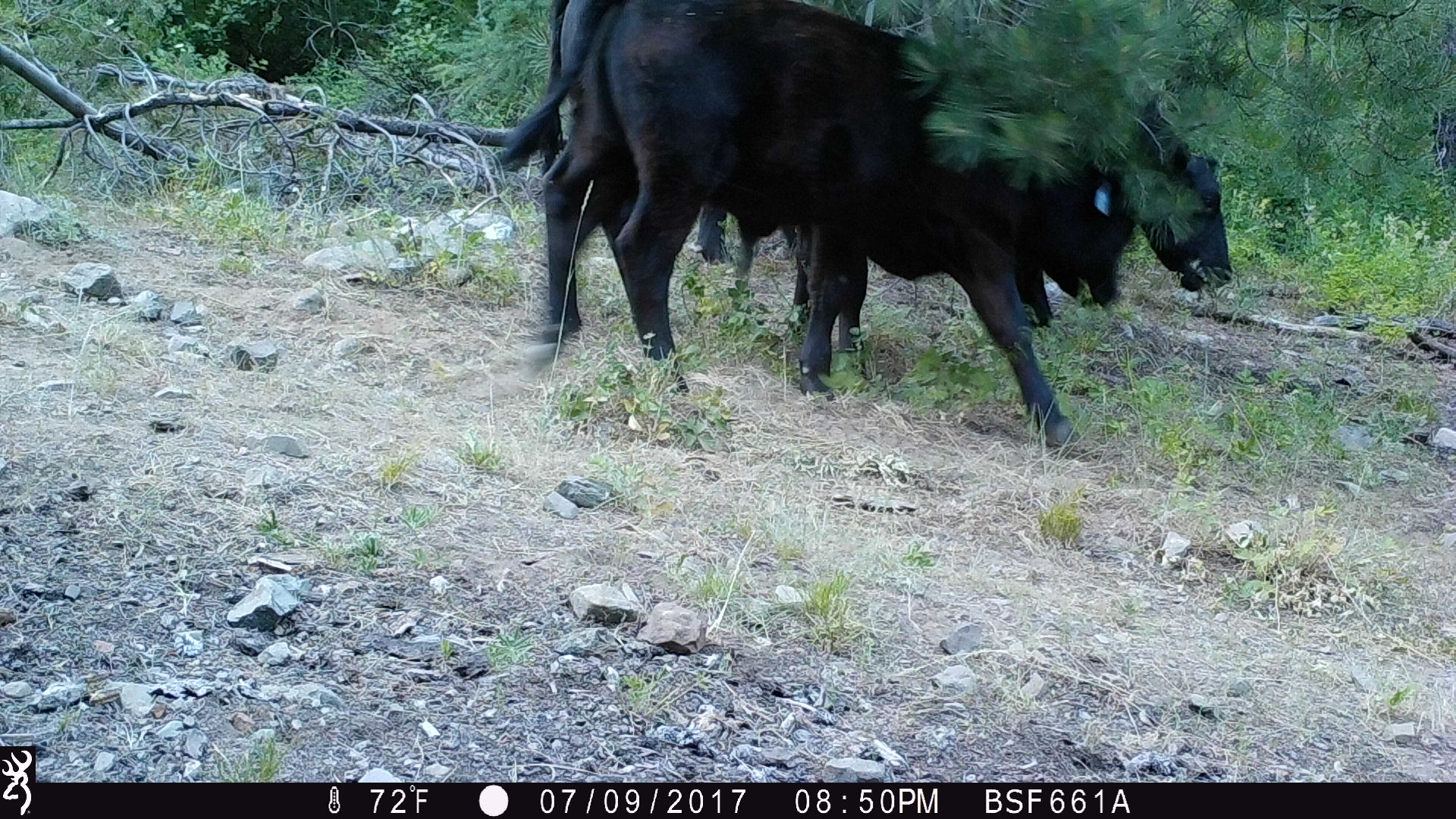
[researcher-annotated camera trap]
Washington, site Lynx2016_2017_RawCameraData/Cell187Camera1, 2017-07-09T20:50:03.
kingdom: Animalia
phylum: Chordata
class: Mammalia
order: Artiodactyla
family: Bovidae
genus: Bos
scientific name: Bos taurus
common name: domestic cattle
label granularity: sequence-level